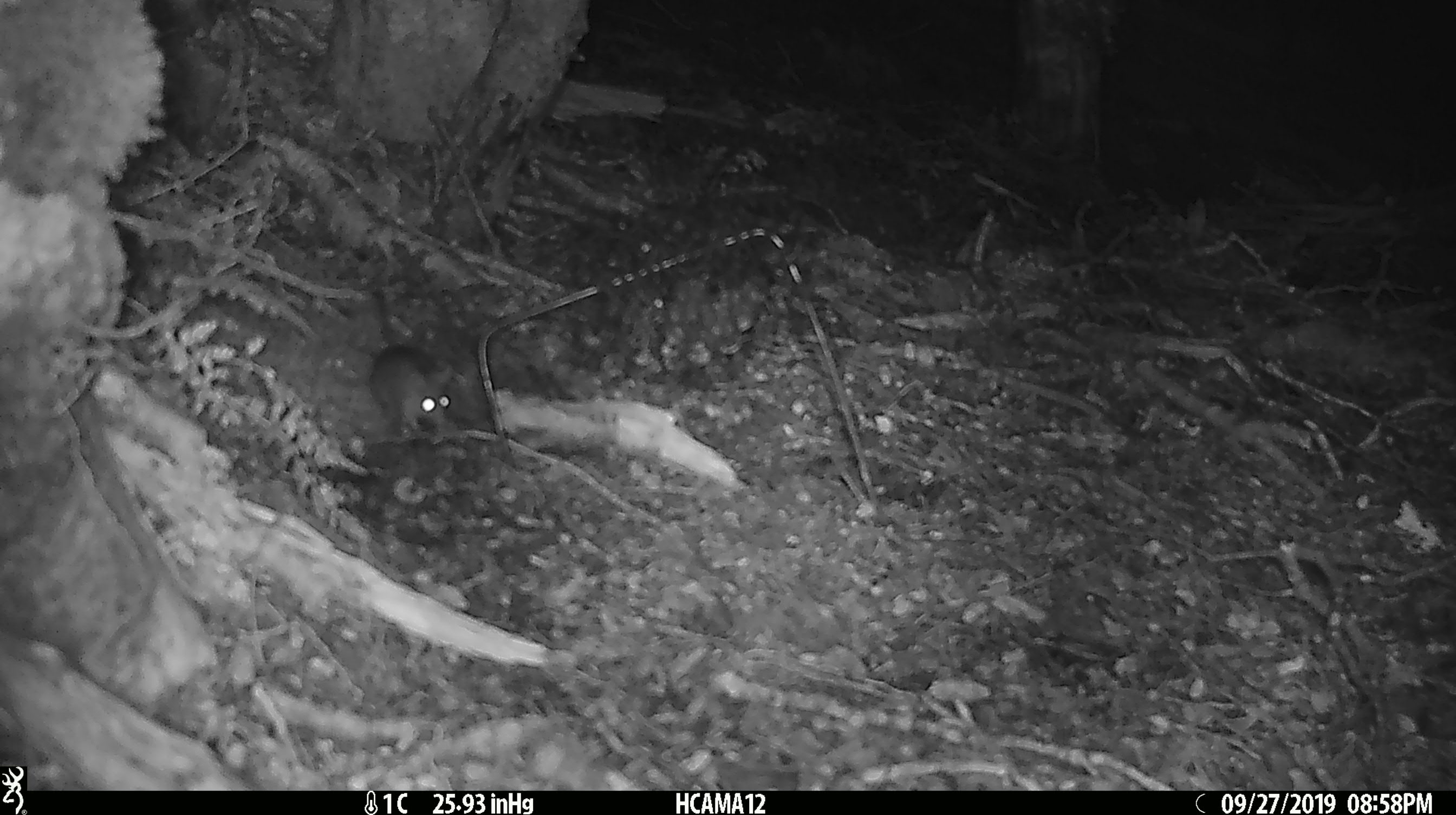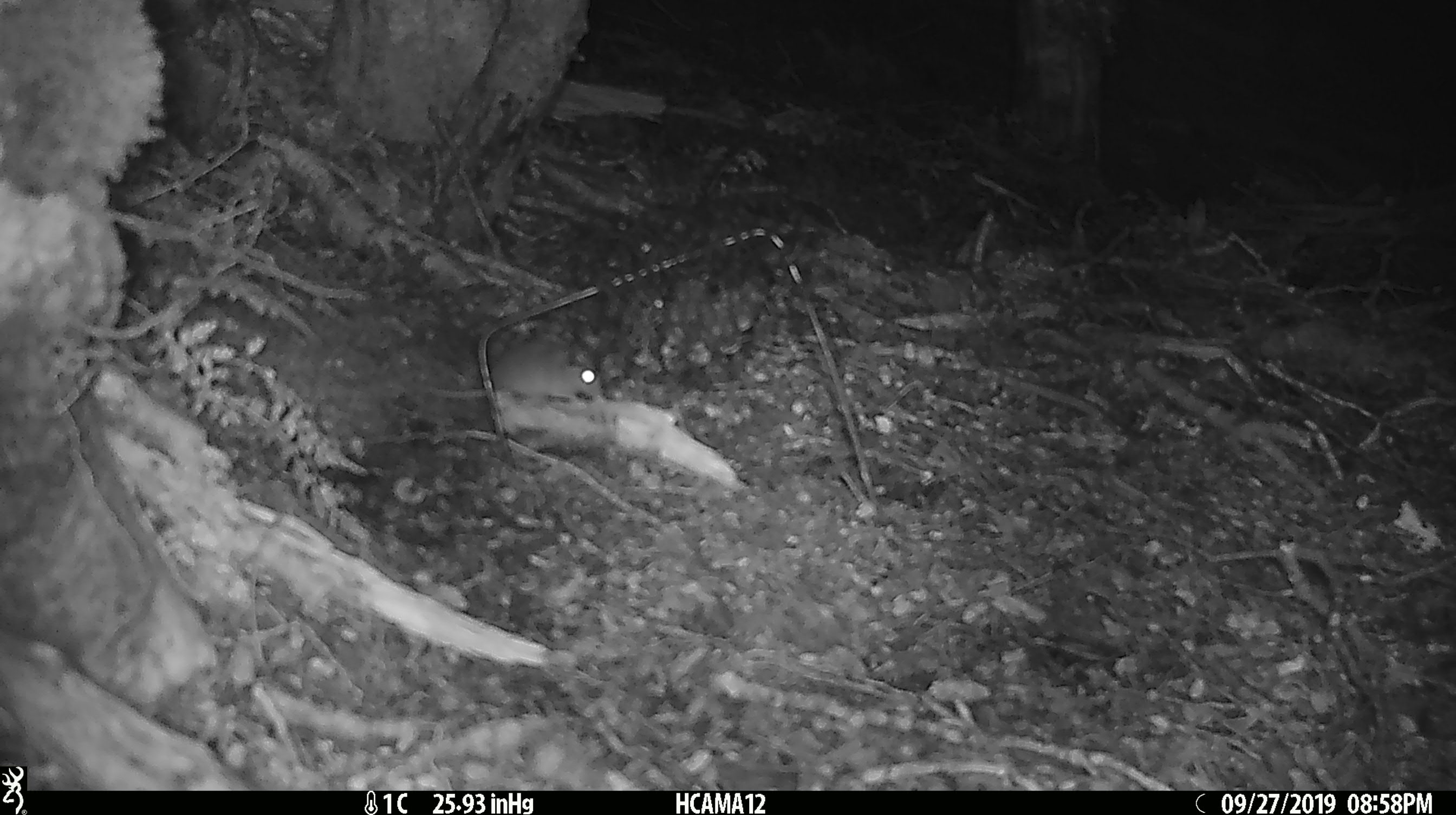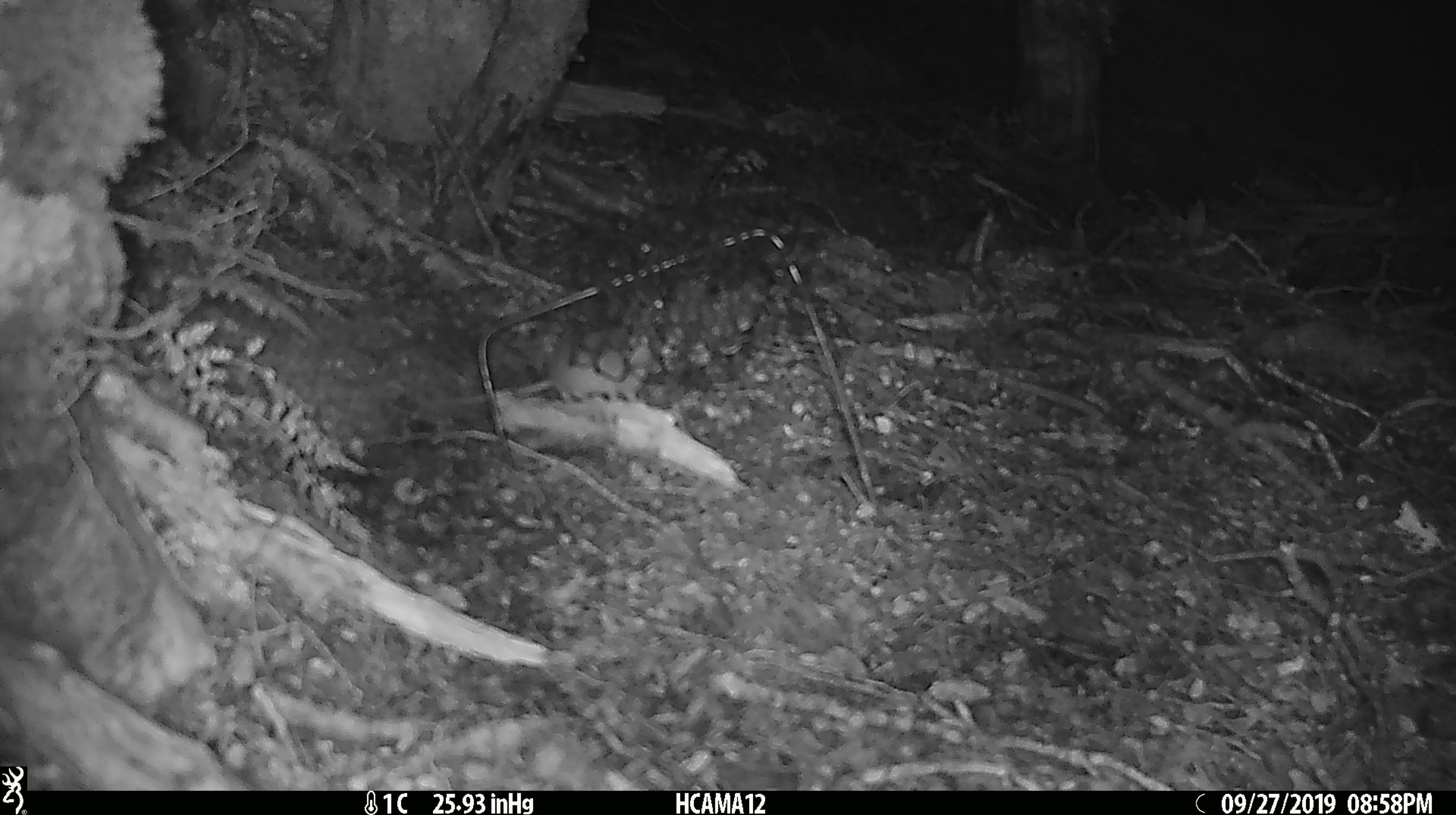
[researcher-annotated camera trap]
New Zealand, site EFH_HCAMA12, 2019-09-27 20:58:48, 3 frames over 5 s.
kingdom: Animalia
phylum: Chordata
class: Mammalia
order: Rodentia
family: Muridae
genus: Mus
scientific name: Mus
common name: mouse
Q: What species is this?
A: Mouse (Mus).